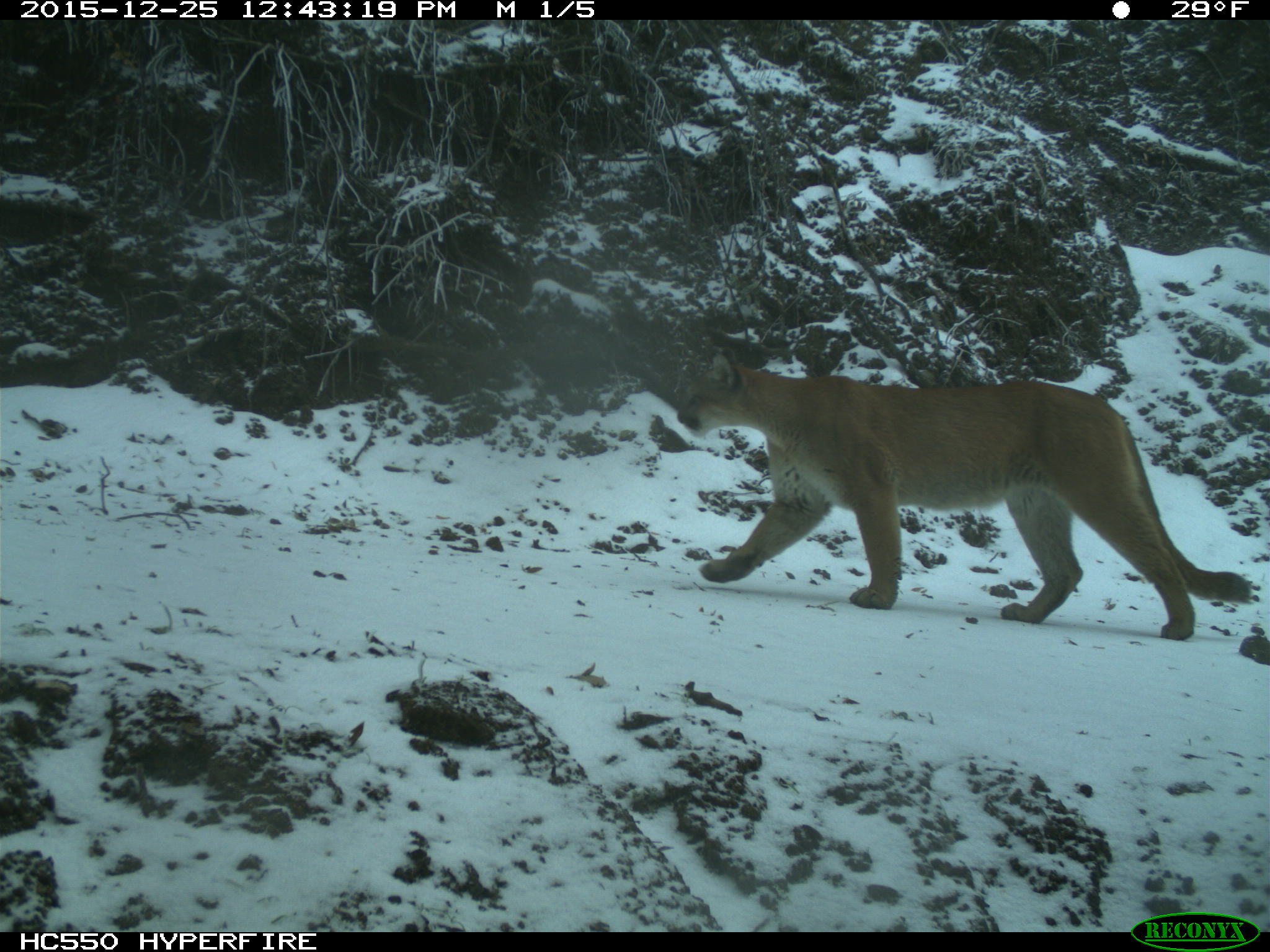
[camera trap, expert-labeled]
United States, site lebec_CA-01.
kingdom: Animalia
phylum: Chordata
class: Mammalia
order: Carnivora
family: Felidae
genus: Puma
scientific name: Puma concolor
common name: mountain lion